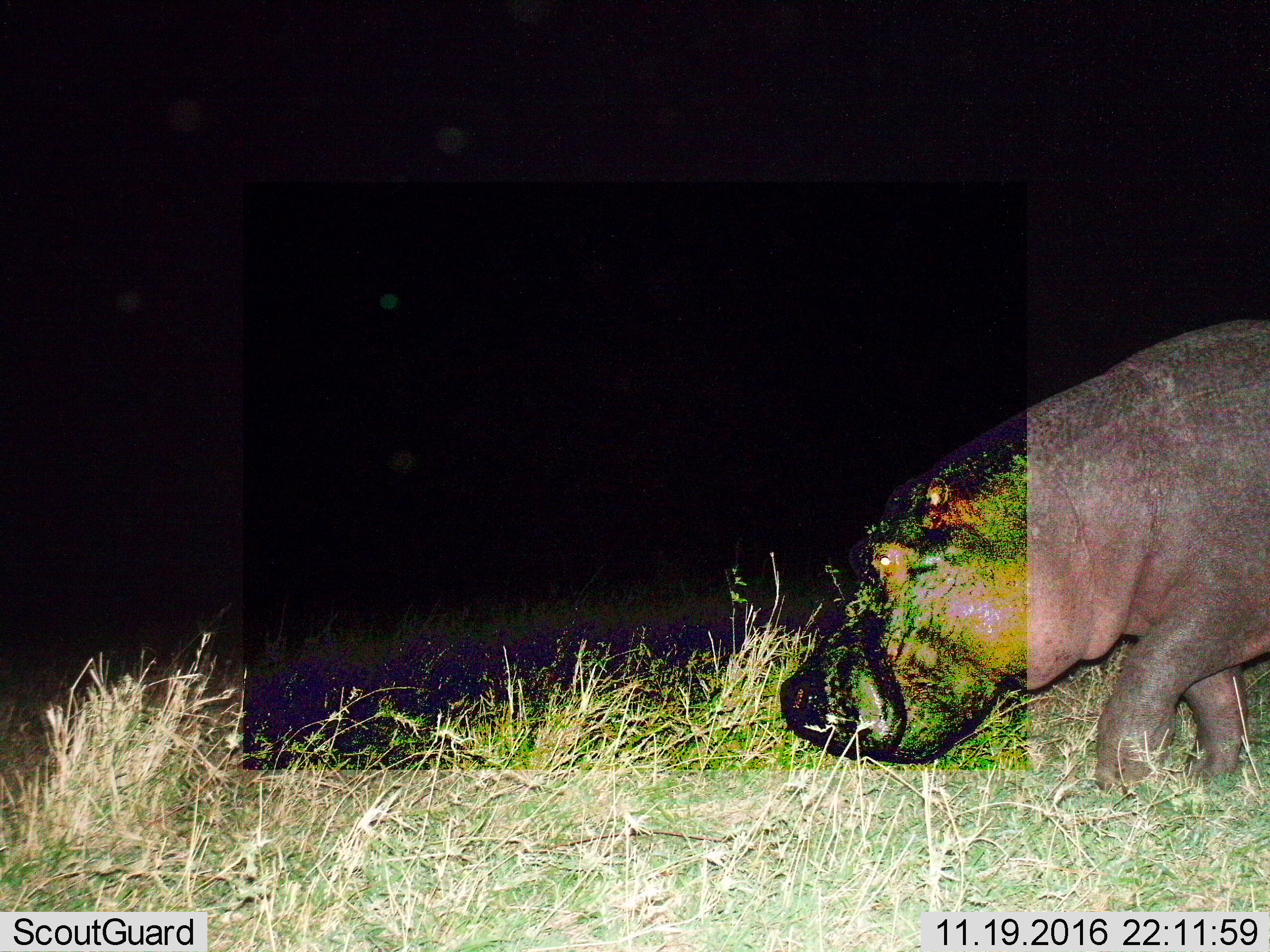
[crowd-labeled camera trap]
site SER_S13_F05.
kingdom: Animalia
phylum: Chordata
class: Mammalia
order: Artiodactyla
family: Hippopotamidae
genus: Hippopotamus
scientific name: Hippopotamus amphibius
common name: hippopotamus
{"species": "hippopotamus (Hippopotamus amphibius)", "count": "1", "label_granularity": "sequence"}